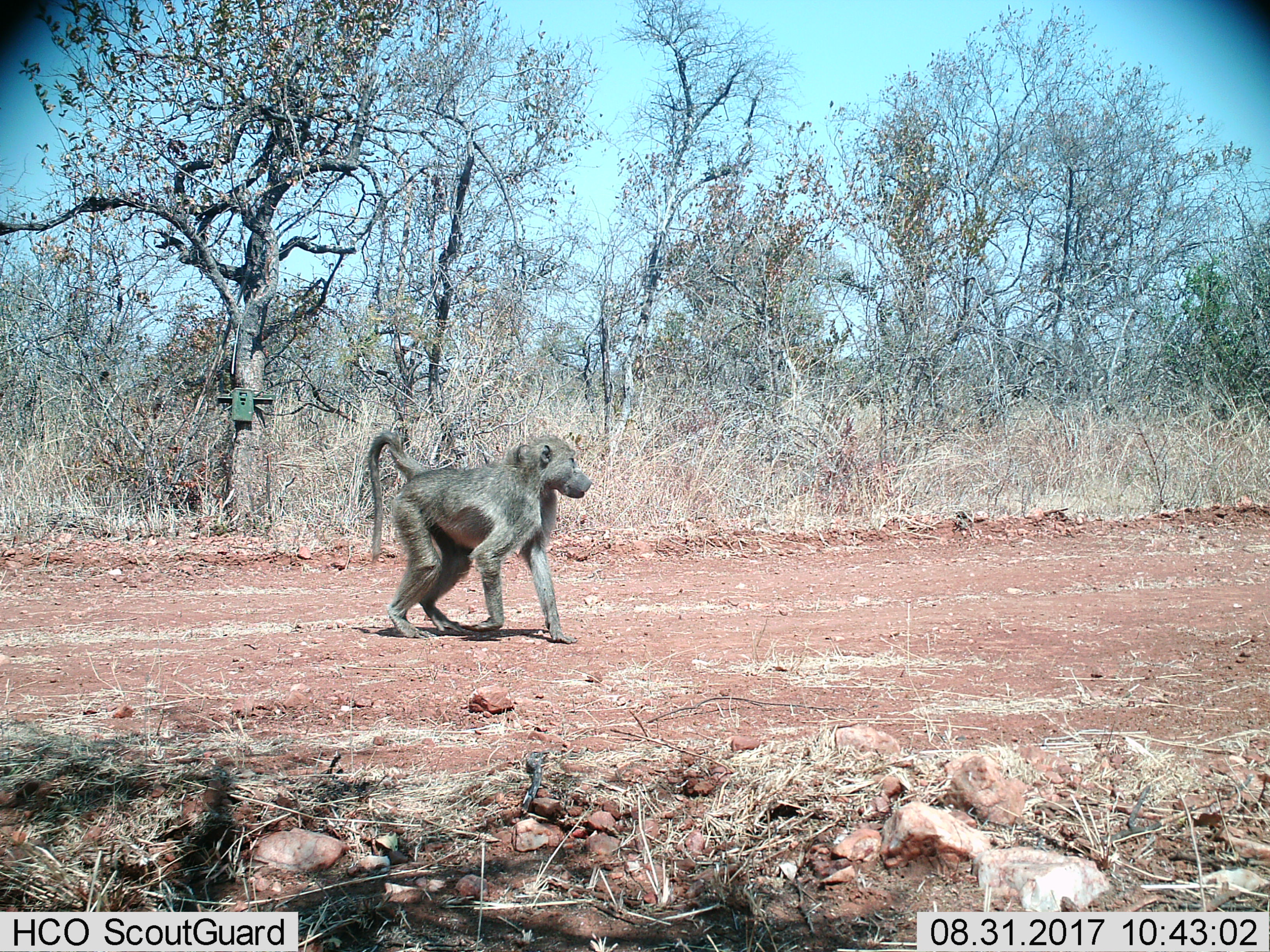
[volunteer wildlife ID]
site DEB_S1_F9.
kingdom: Animalia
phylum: Chordata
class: Mammalia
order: Primates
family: Cercopithecidae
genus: Papio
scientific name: Papio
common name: baboon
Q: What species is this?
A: Baboon (Papio).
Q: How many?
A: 1.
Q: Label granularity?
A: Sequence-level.